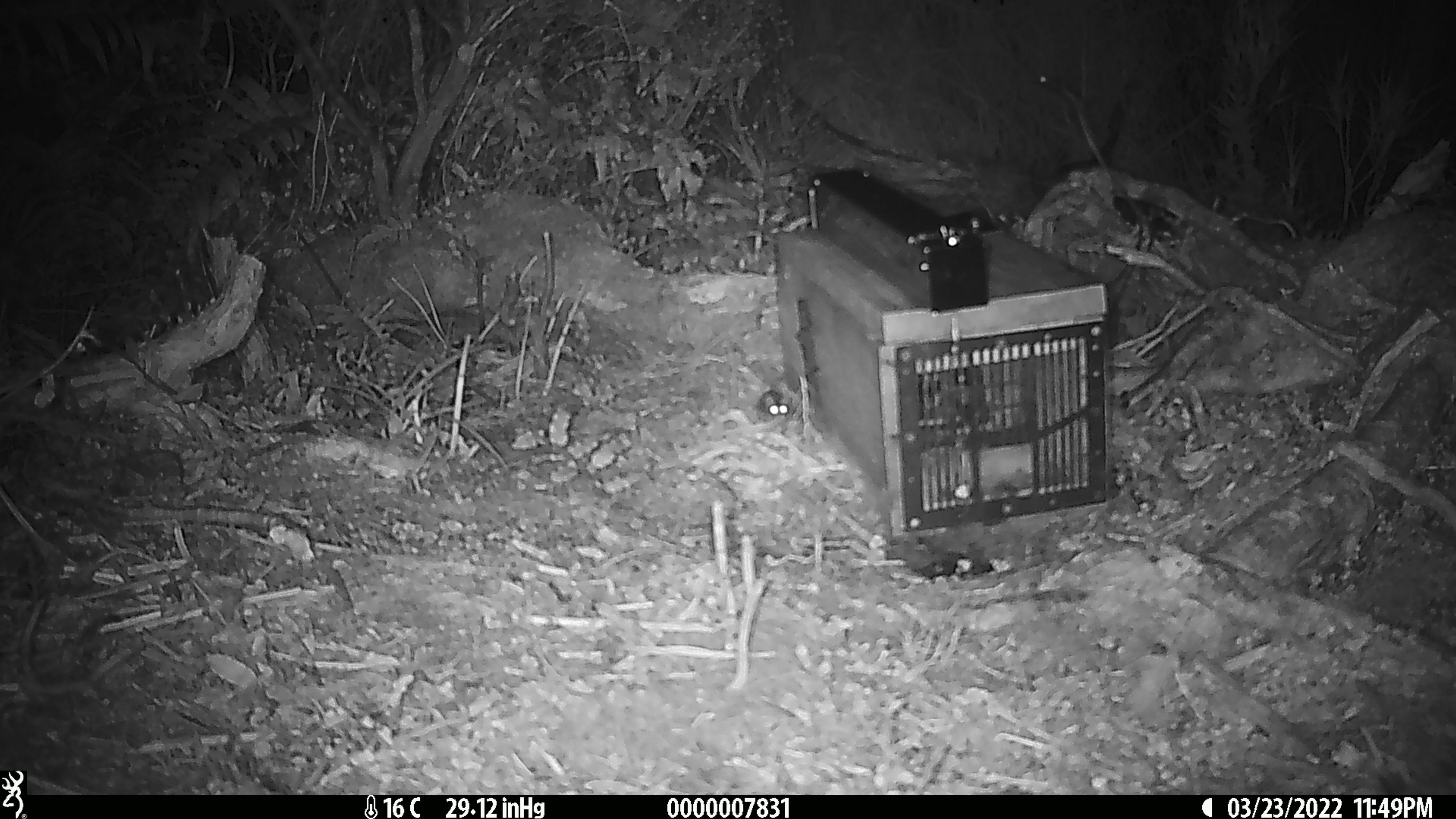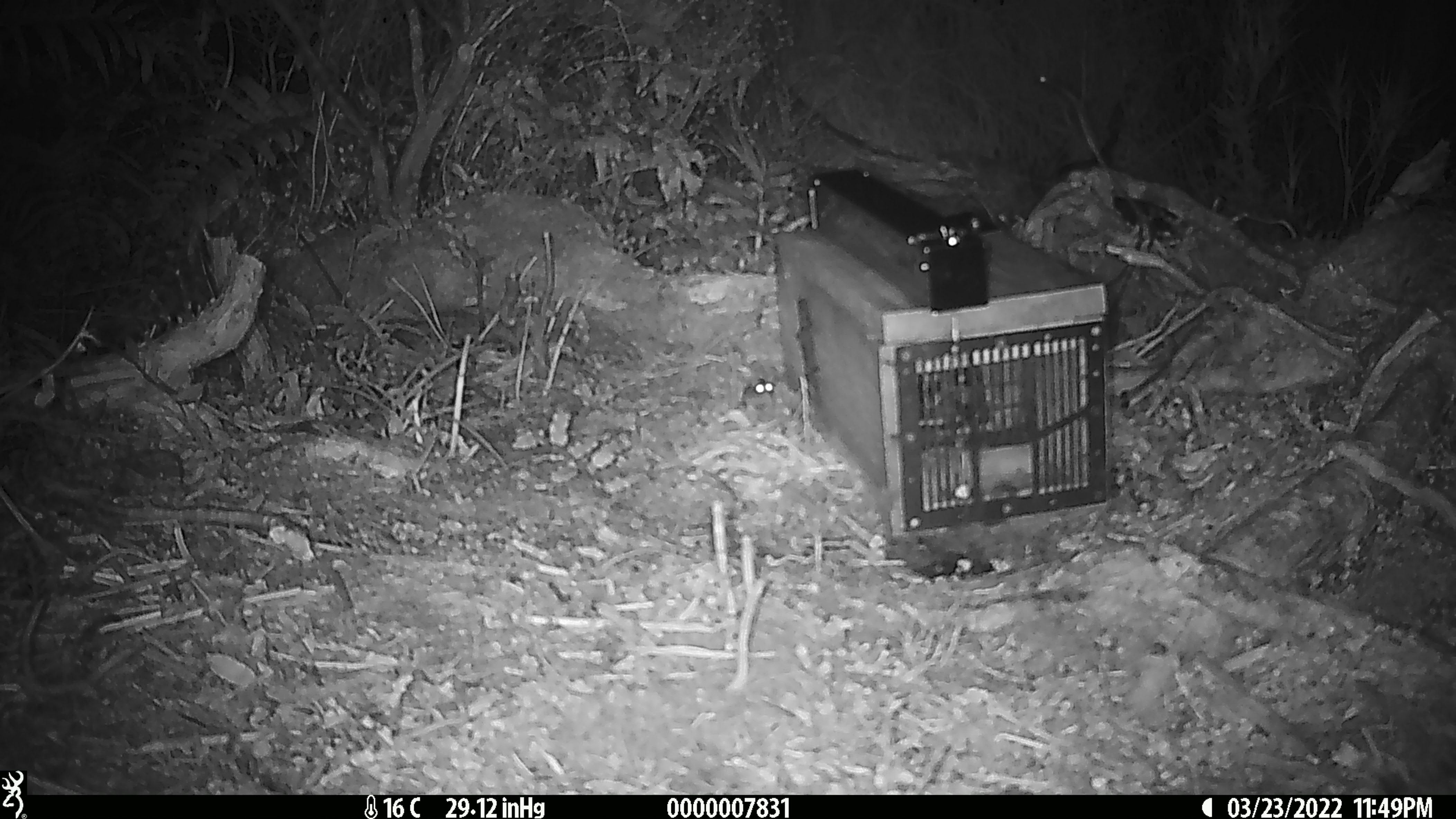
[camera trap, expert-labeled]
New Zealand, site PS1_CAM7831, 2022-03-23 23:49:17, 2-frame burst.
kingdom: Animalia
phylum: Chordata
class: Mammalia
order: Rodentia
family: Muridae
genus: Mus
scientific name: Mus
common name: mouse